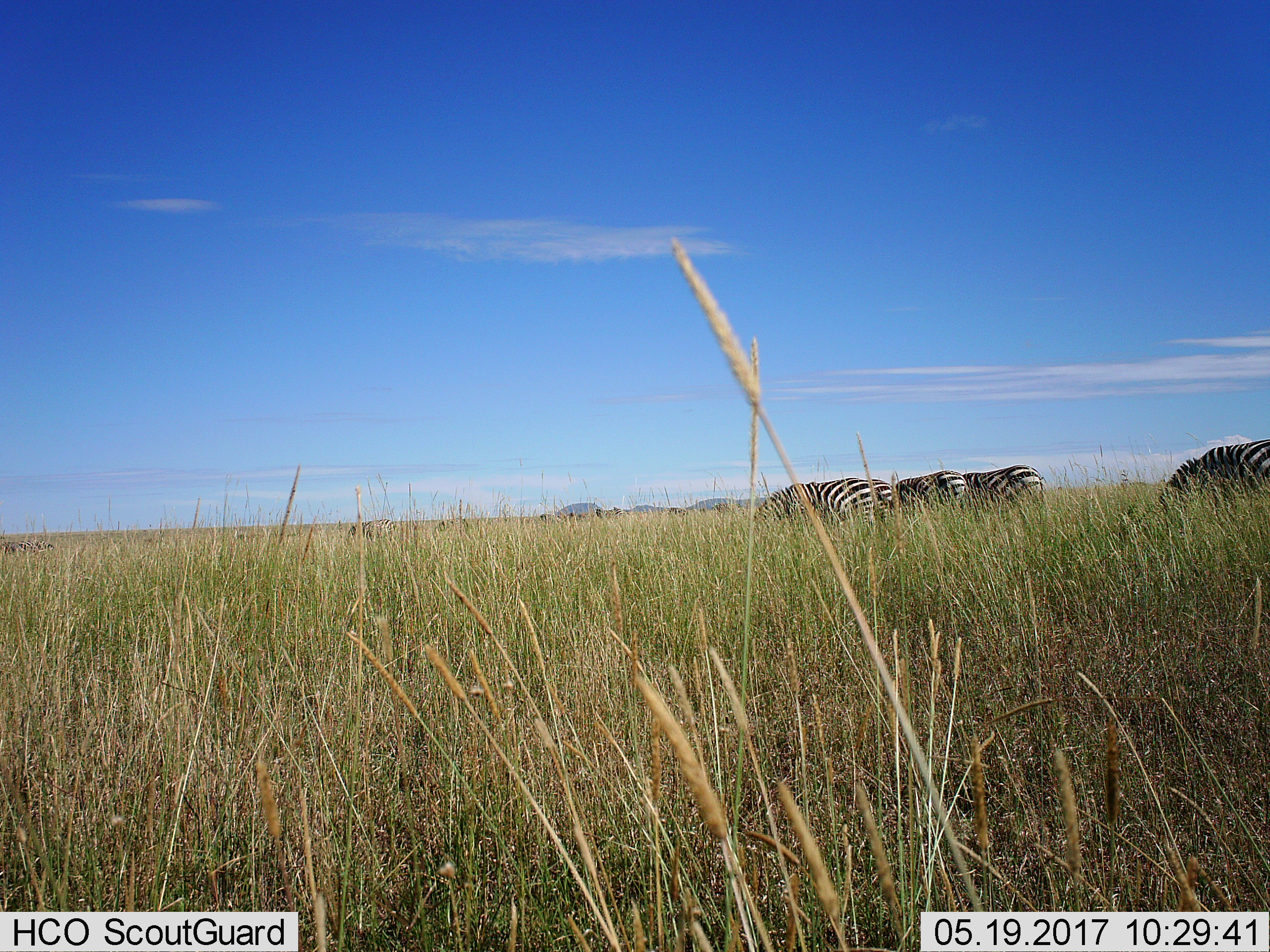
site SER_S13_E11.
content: unidentified animal